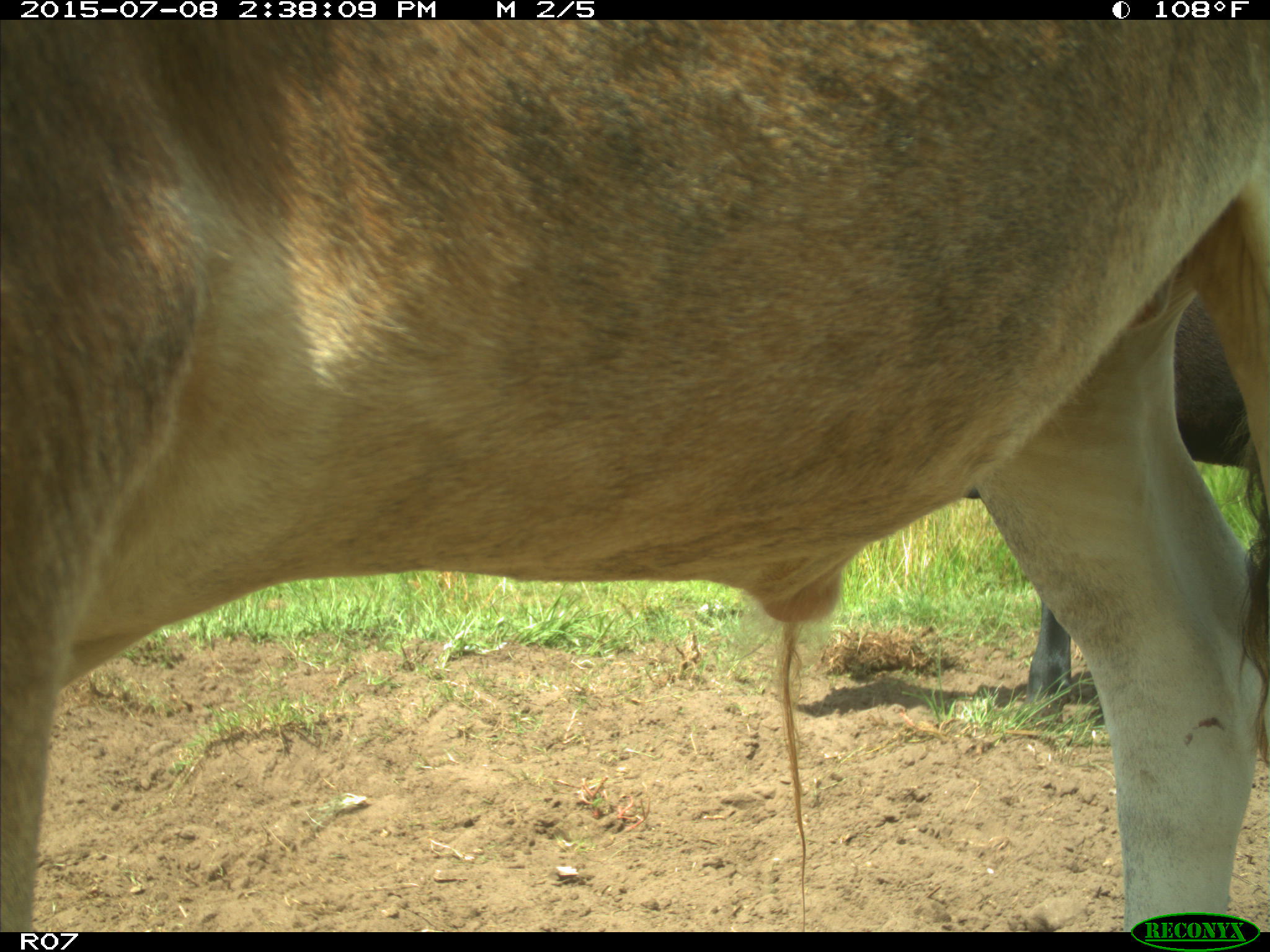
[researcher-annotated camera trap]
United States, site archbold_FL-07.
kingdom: Animalia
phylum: Chordata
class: Mammalia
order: Artiodactyla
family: Bovidae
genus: Bos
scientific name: Bos taurus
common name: domestic cow